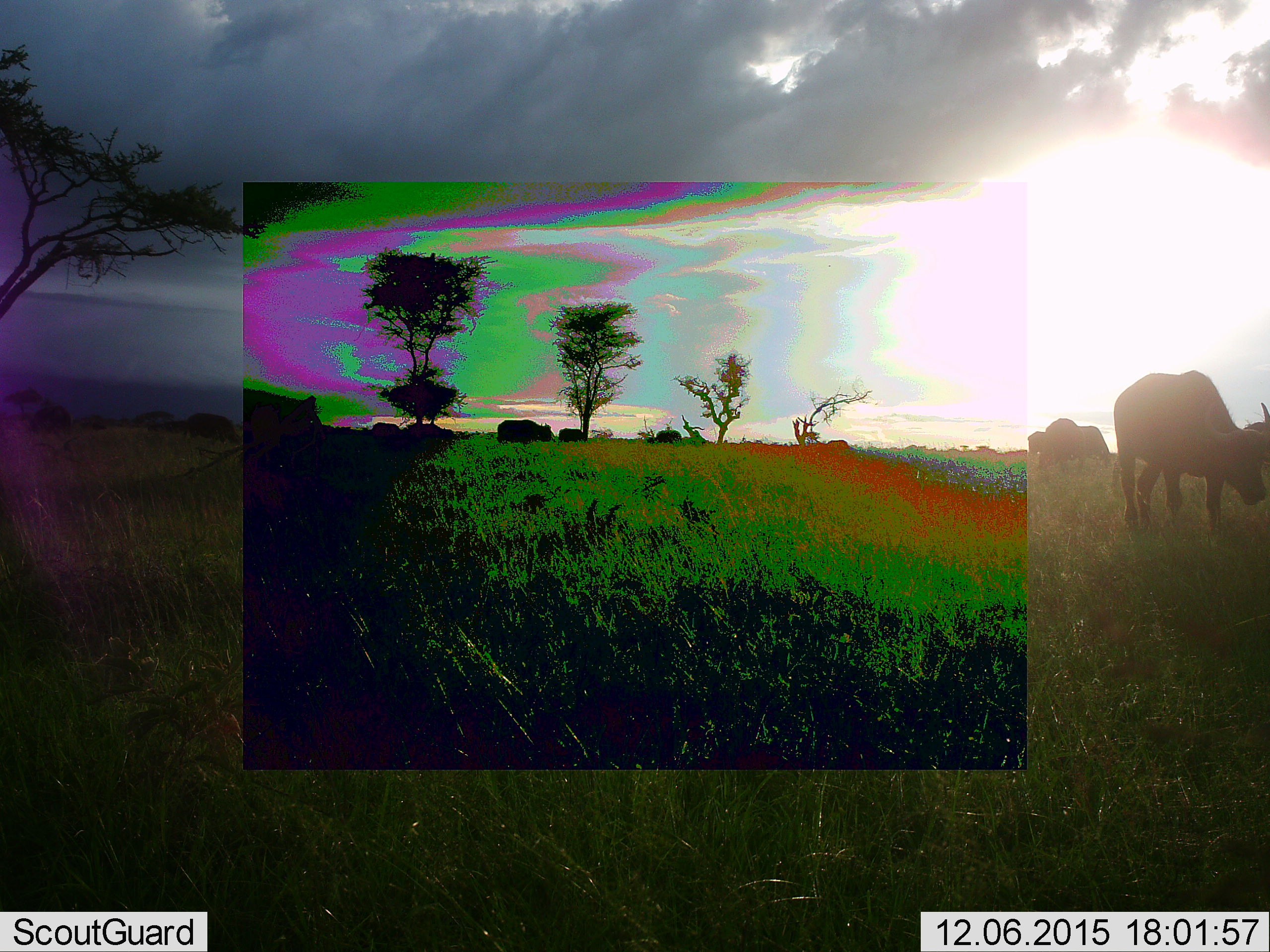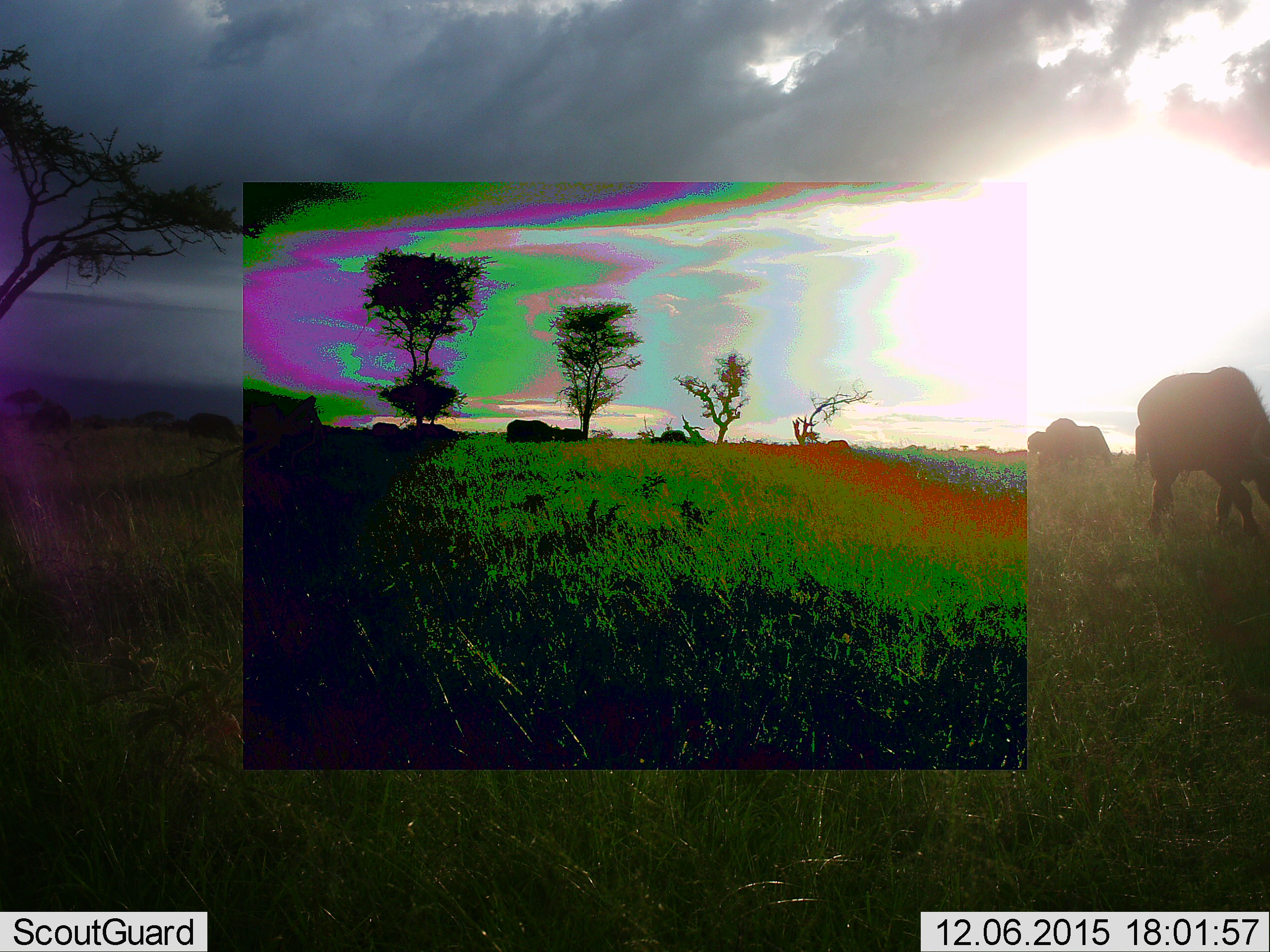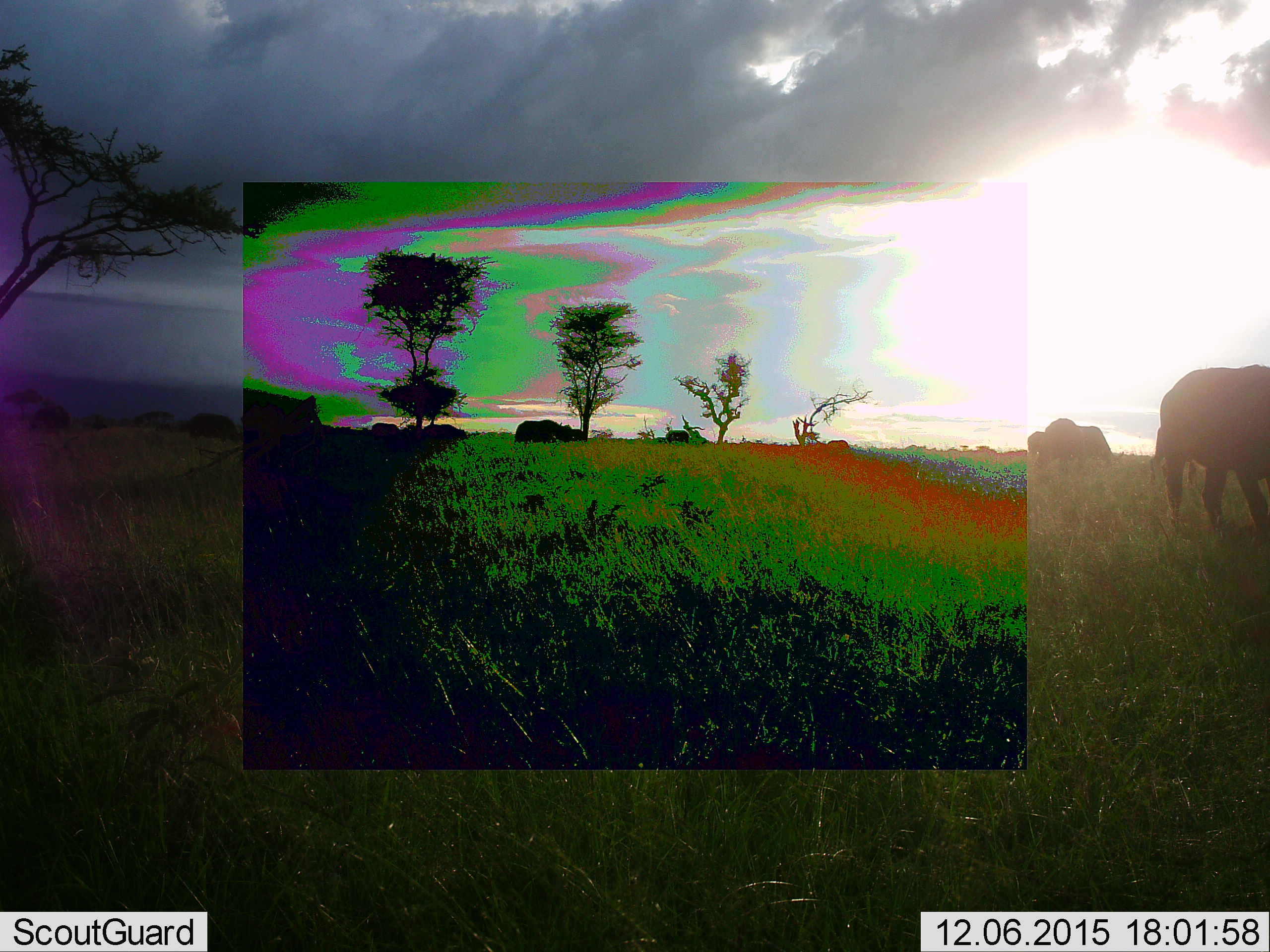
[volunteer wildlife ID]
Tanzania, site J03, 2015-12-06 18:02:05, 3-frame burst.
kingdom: Animalia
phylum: Chordata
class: Mammalia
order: Artiodactyla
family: Bovidae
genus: Syncerus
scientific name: Syncerus caffer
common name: cape buffalo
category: buffalo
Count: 8.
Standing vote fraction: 60%.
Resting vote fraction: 0%.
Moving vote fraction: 100%.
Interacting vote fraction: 0%.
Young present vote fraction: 0%.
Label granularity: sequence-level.